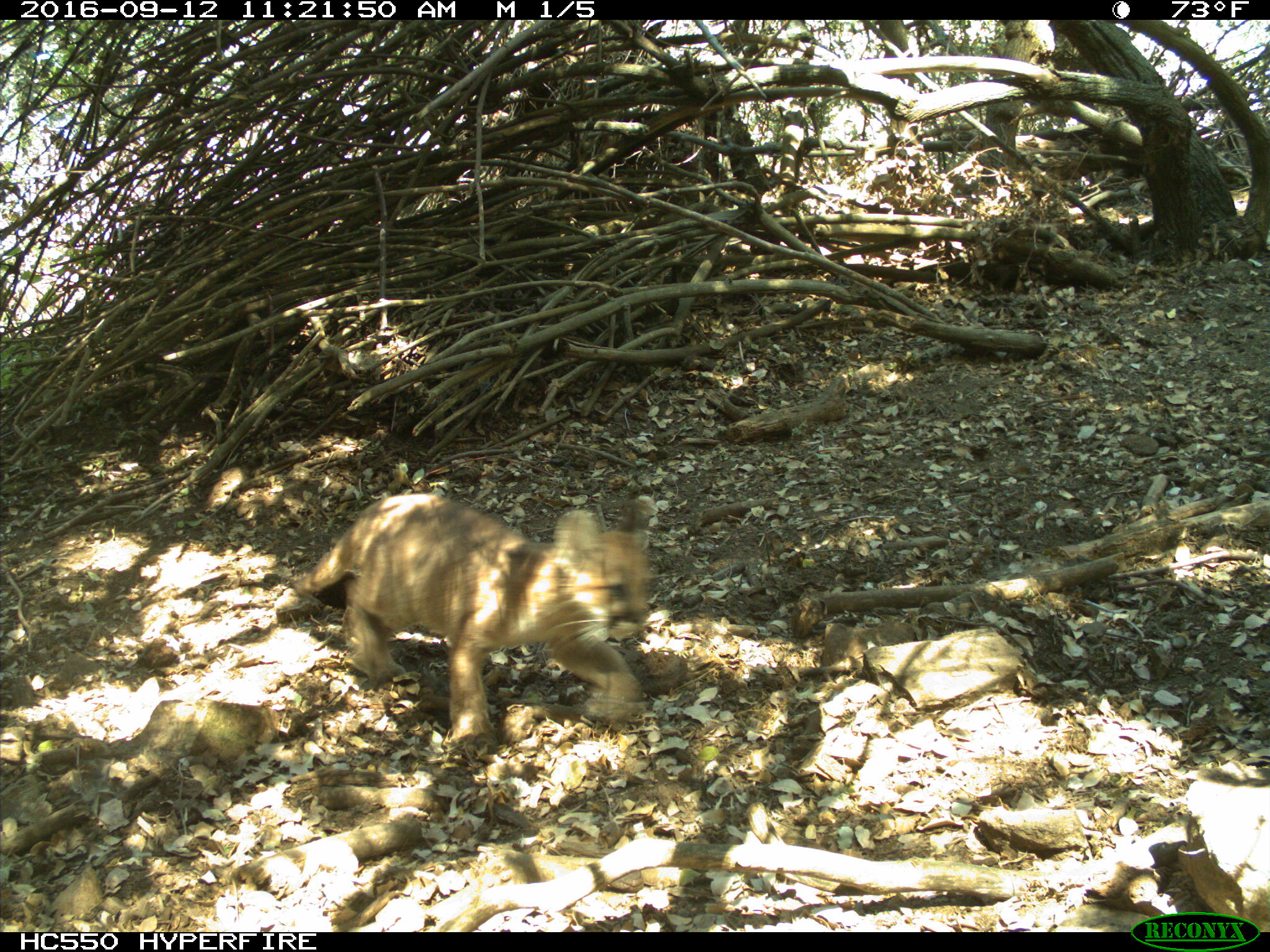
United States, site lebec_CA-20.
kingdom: Animalia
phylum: Chordata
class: Mammalia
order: Carnivora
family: Felidae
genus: Puma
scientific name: Puma concolor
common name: mountain lion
Puma concolor (mountain lion).